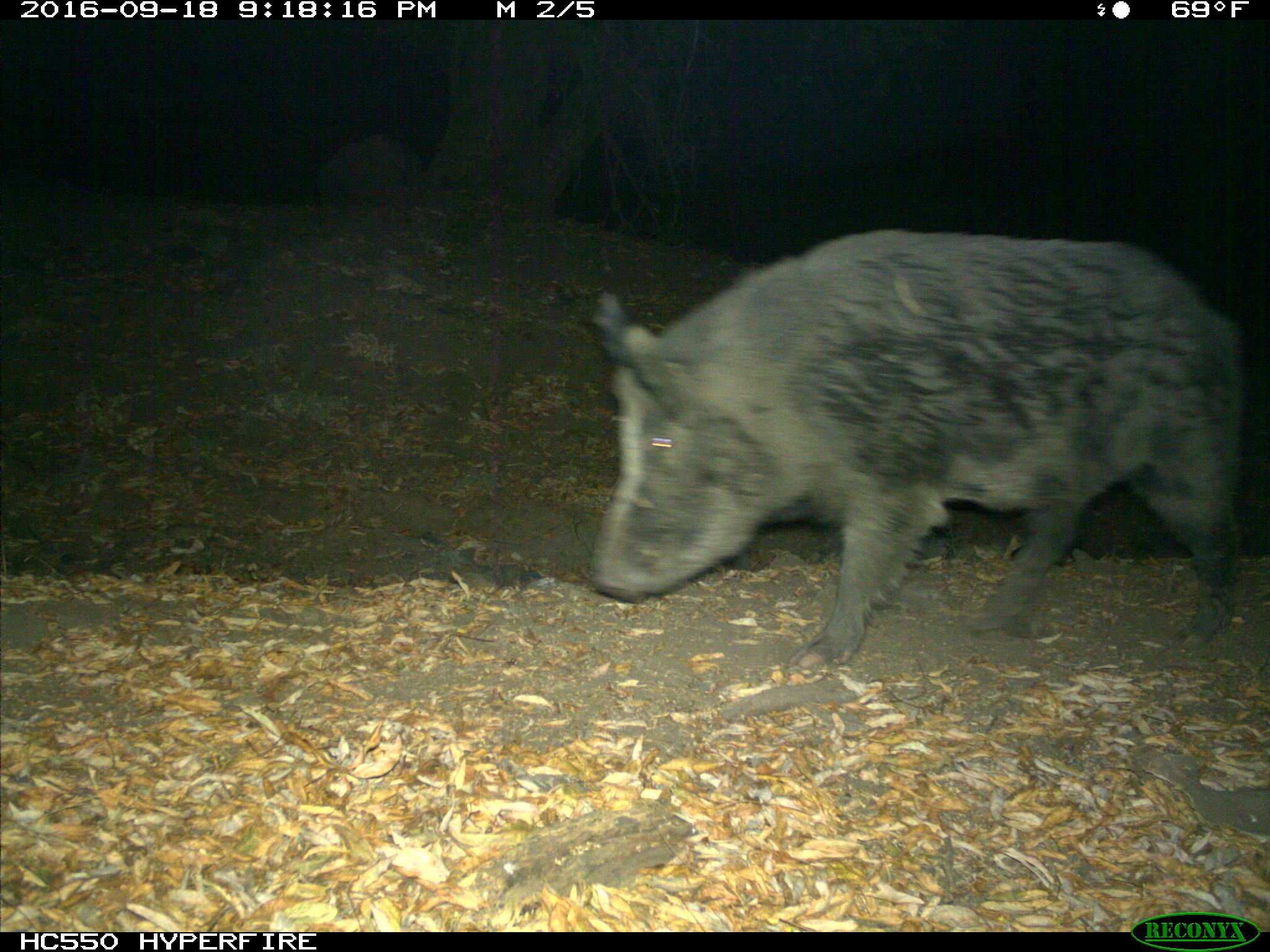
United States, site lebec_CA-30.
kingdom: Animalia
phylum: Chordata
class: Mammalia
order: Artiodactyla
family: Suidae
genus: Sus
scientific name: Sus scrofa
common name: wild boar